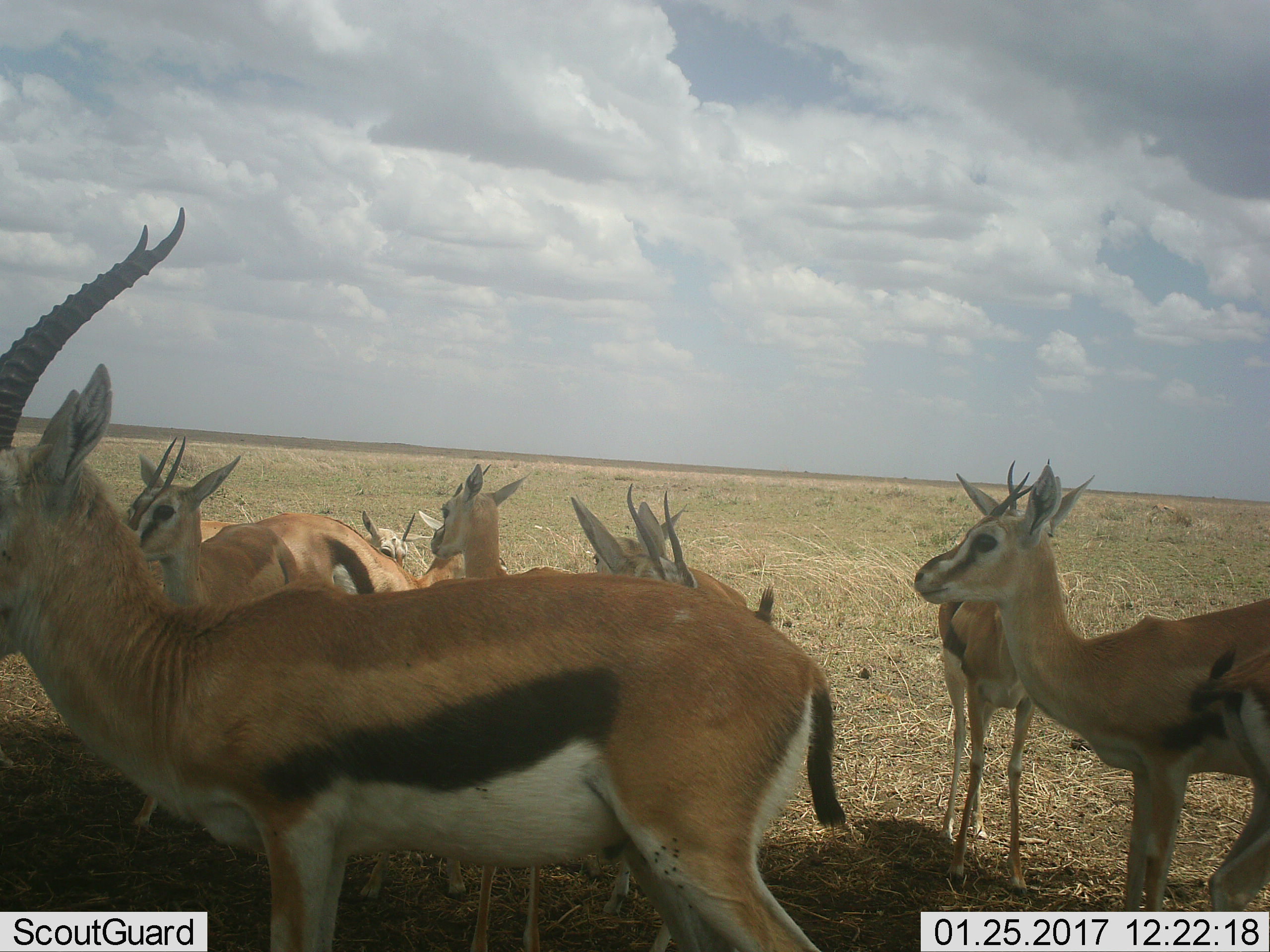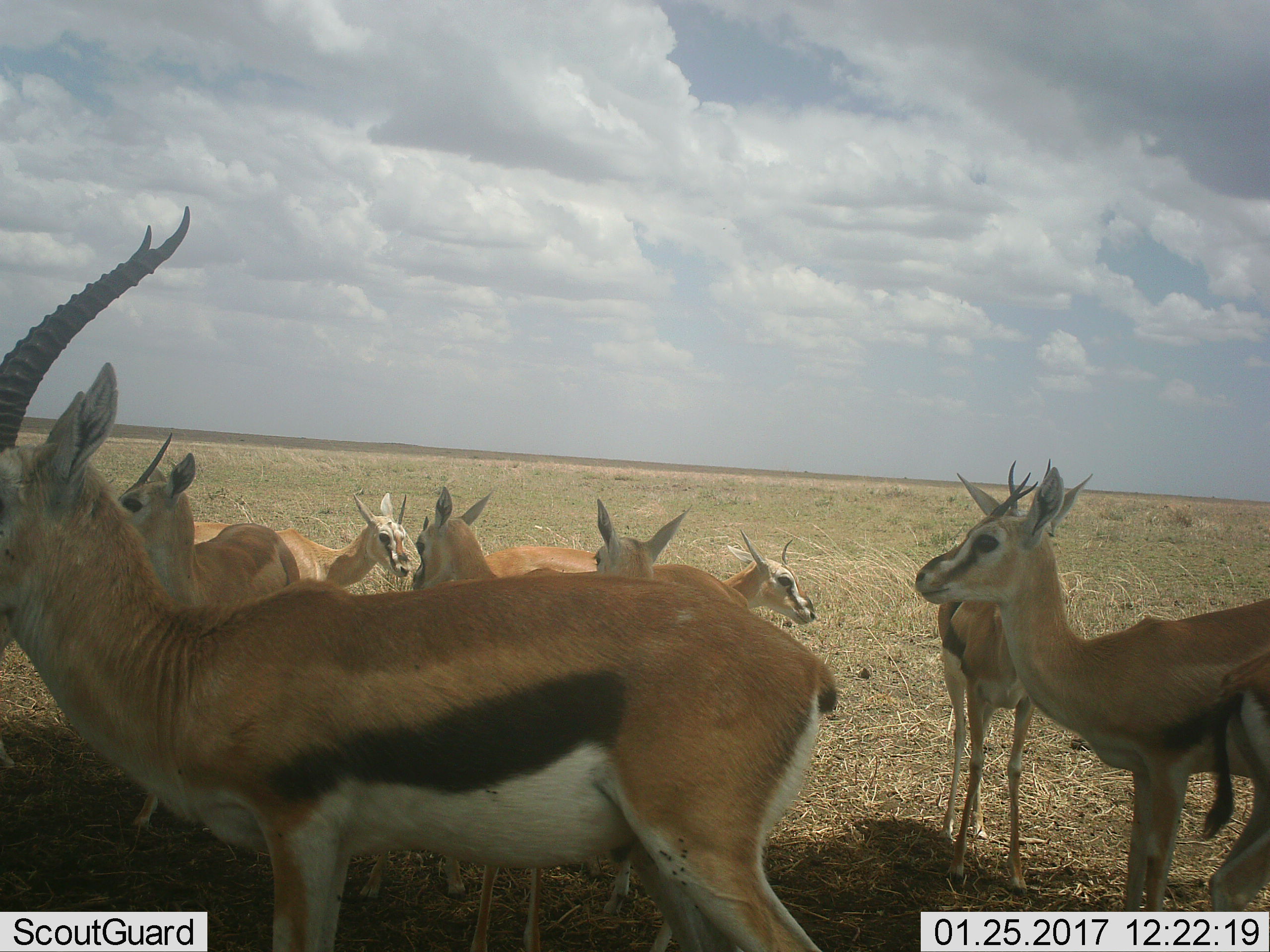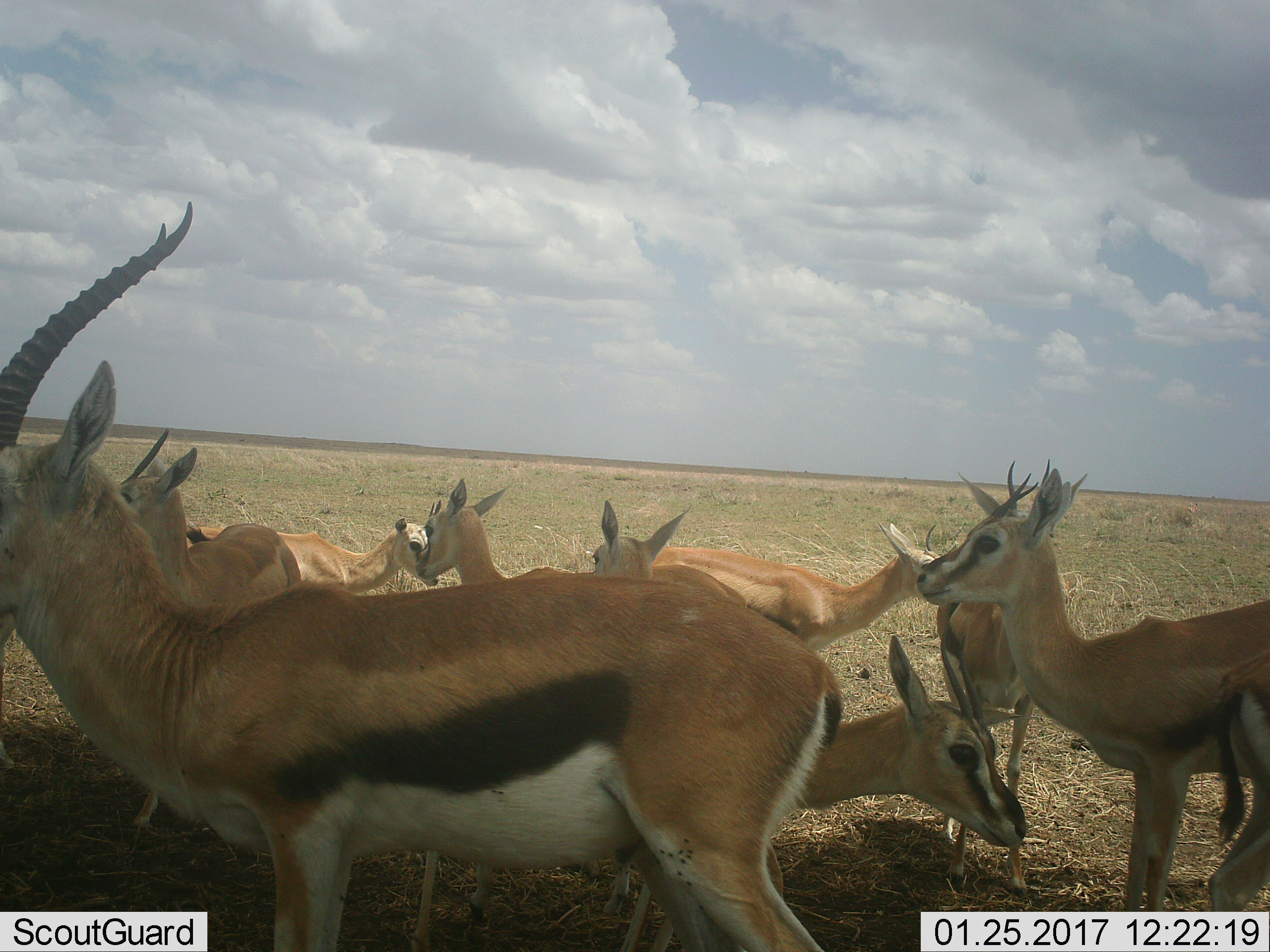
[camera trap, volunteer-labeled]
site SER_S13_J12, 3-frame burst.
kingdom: Animalia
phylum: Chordata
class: Mammalia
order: Artiodactyla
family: Bovidae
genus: Eudorcas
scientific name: Eudorcas thomsonii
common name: thomson's gazelle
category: gazellethomsons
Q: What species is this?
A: Gazellethomsons (thomson's gazelle) (Eudorcas thomsonii).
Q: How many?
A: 9.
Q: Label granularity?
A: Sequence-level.